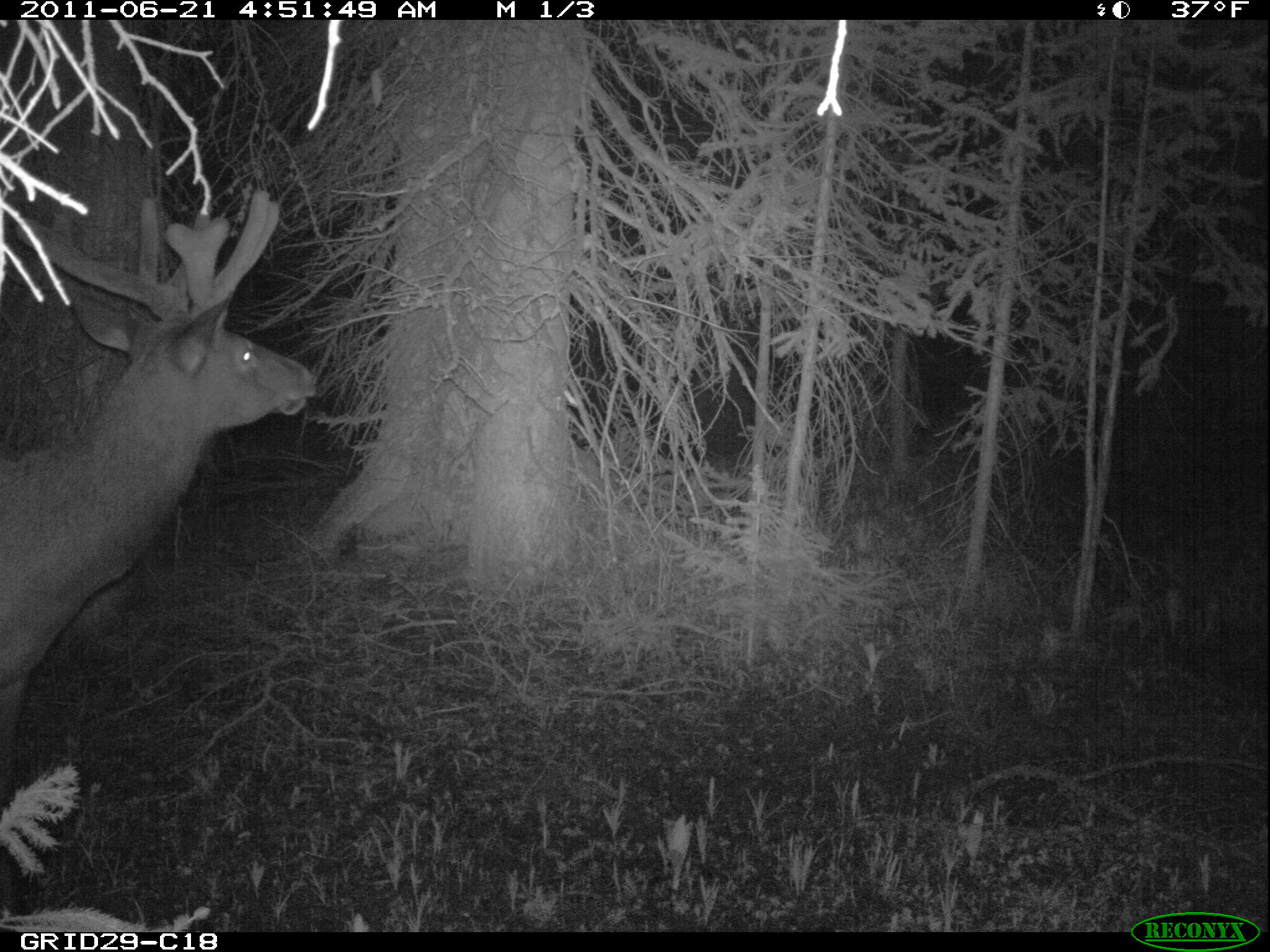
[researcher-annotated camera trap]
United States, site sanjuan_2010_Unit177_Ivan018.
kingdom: Animalia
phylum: Chordata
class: Mammalia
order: Artiodactyla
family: Cervidae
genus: Cervus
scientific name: Cervus elaphus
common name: red deer